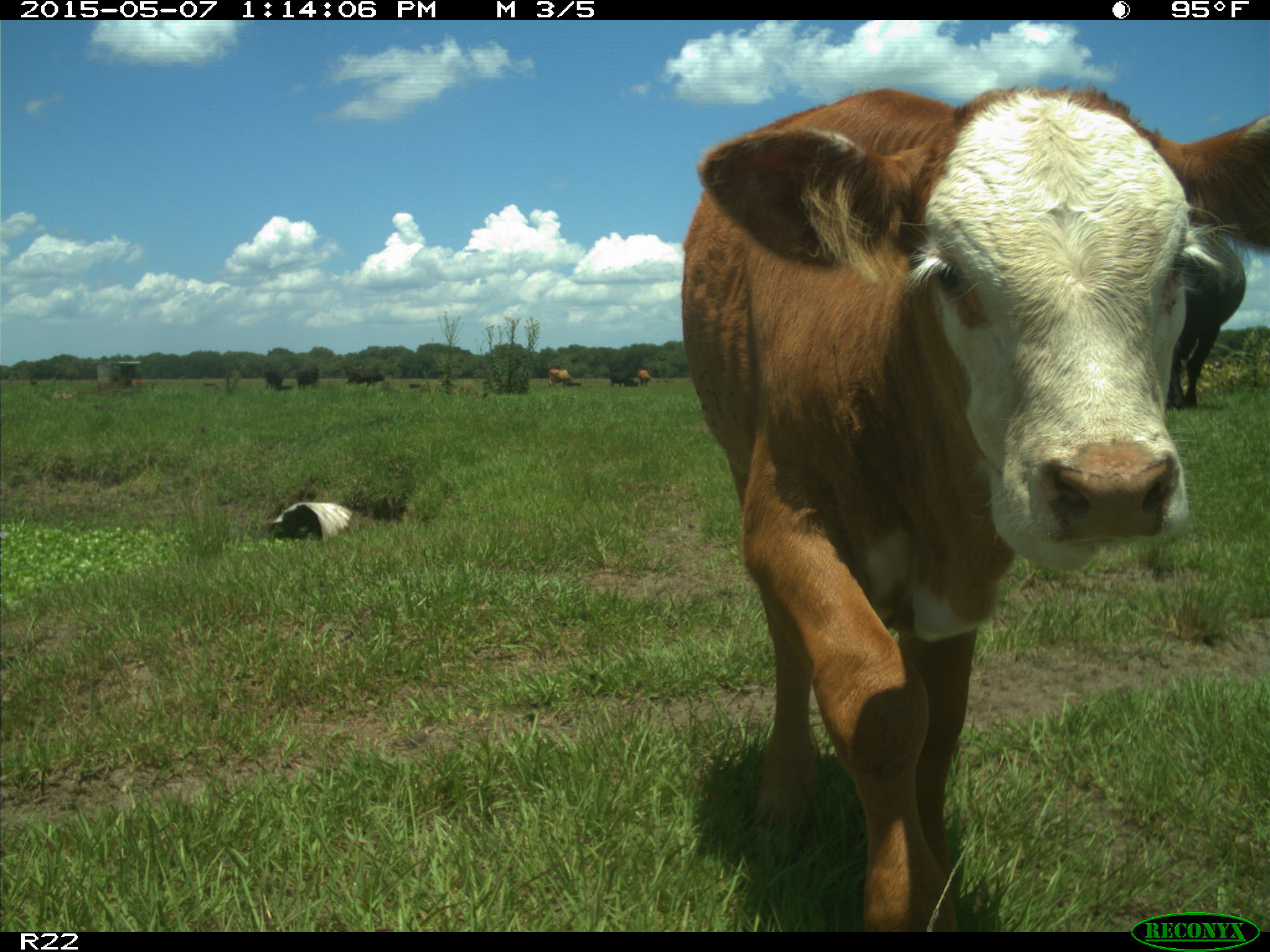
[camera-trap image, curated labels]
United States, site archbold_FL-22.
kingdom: Animalia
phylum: Chordata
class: Mammalia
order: Artiodactyla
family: Bovidae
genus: Bos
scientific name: Bos taurus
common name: domestic cow